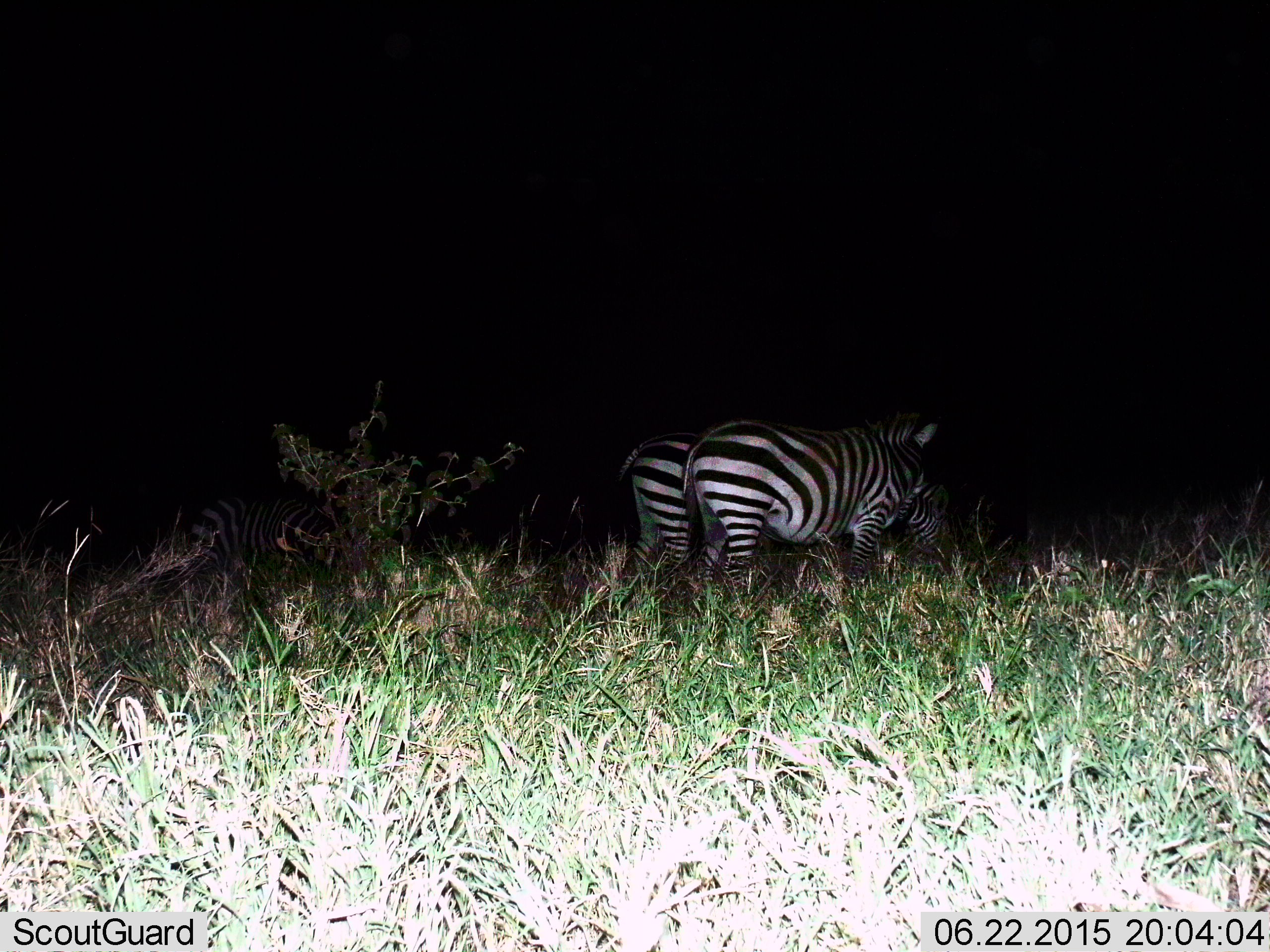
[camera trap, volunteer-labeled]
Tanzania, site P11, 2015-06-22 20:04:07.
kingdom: Animalia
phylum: Chordata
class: Mammalia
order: Perissodactyla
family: Equidae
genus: Equus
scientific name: Equus quagga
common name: plains zebra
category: zebra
Zebra (plains zebra) (Equus quagga), count 2. Behavior (volunteer vote fractions): standing 70%, resting 0%, moving 20%, interacting 0%. Young present (vote fraction): 0%. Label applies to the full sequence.